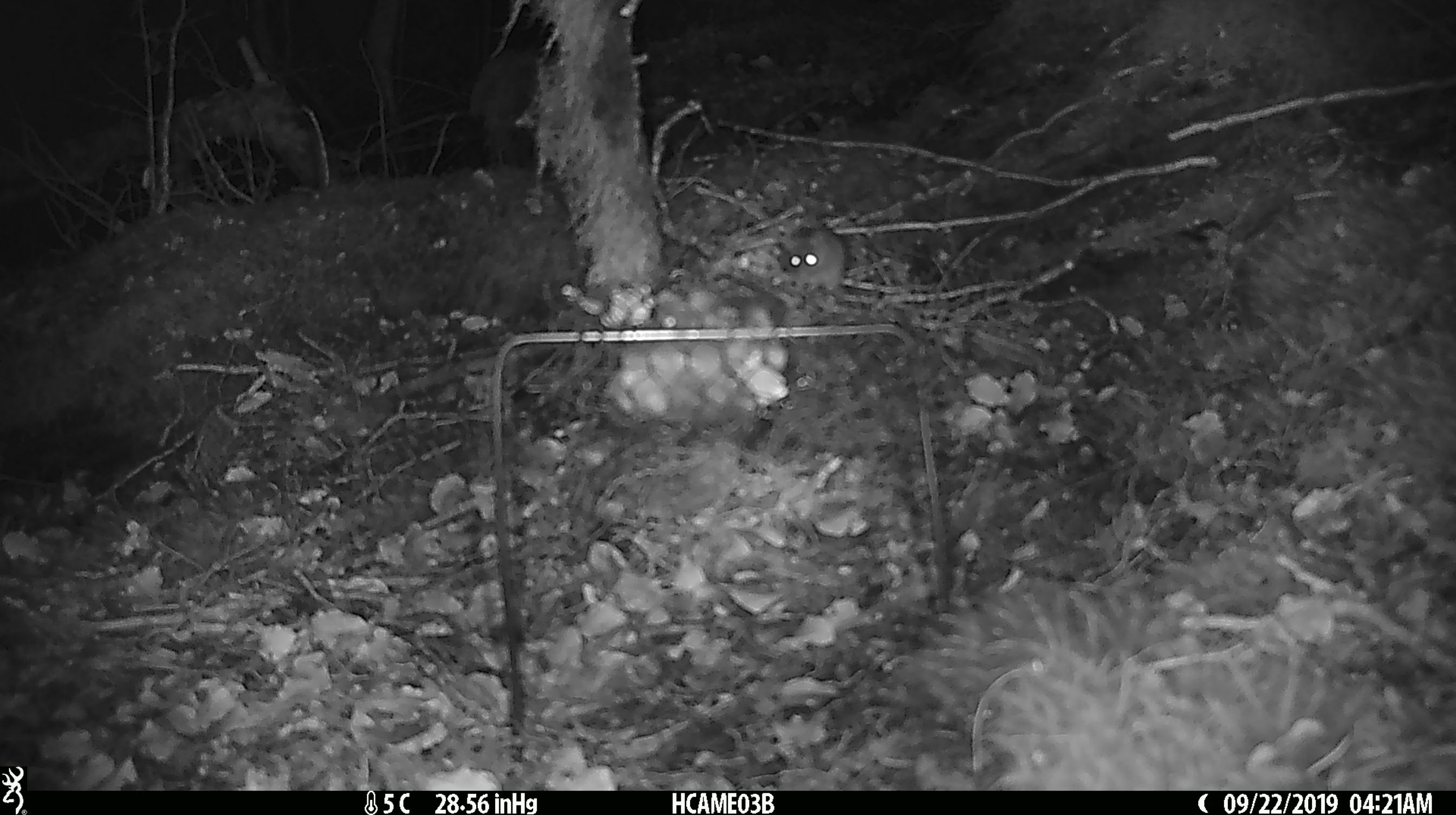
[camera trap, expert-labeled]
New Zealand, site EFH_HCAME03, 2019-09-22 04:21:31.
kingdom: Animalia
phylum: Chordata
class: Mammalia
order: Rodentia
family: Muridae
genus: Mus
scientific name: Mus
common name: mouse